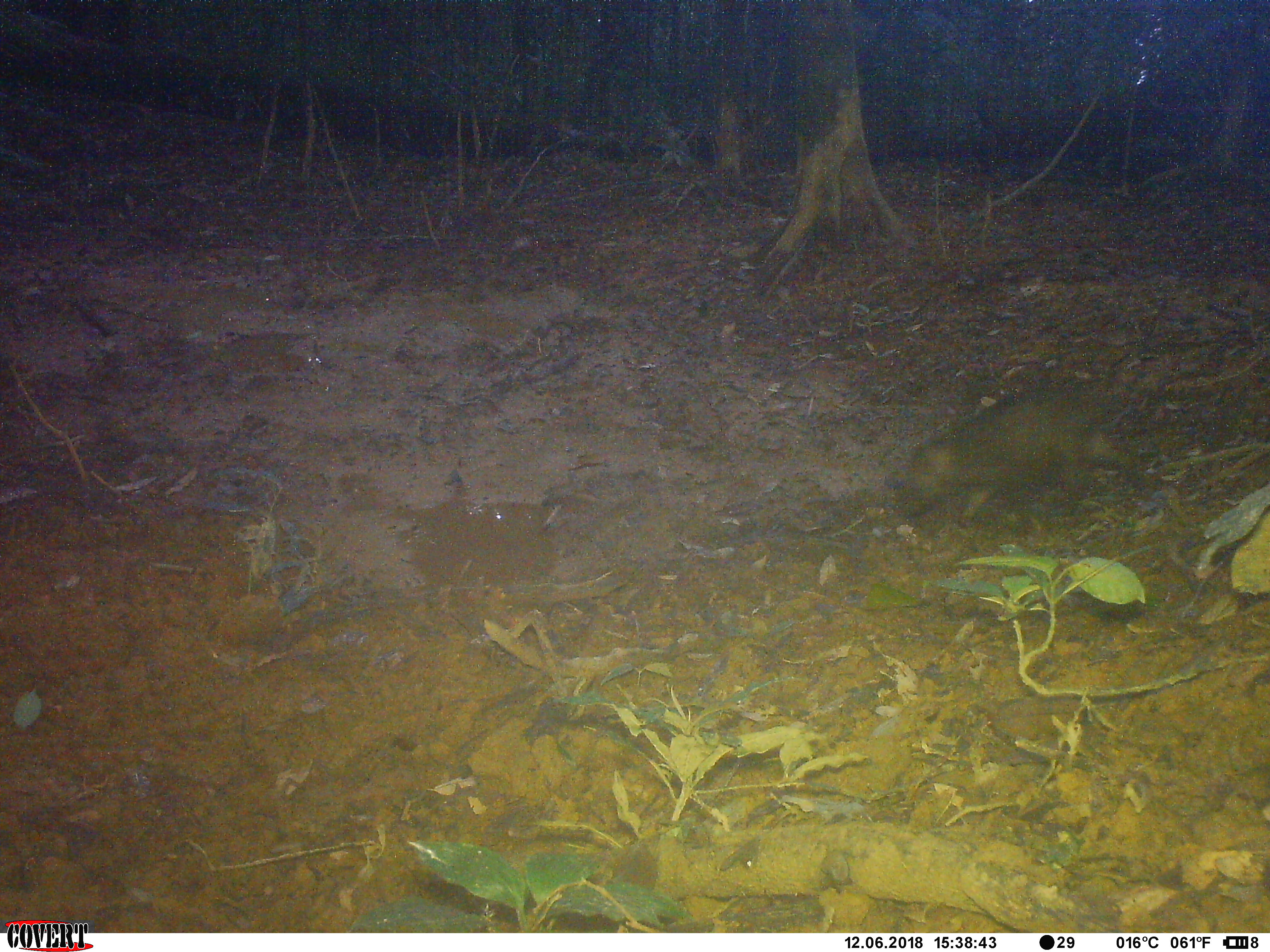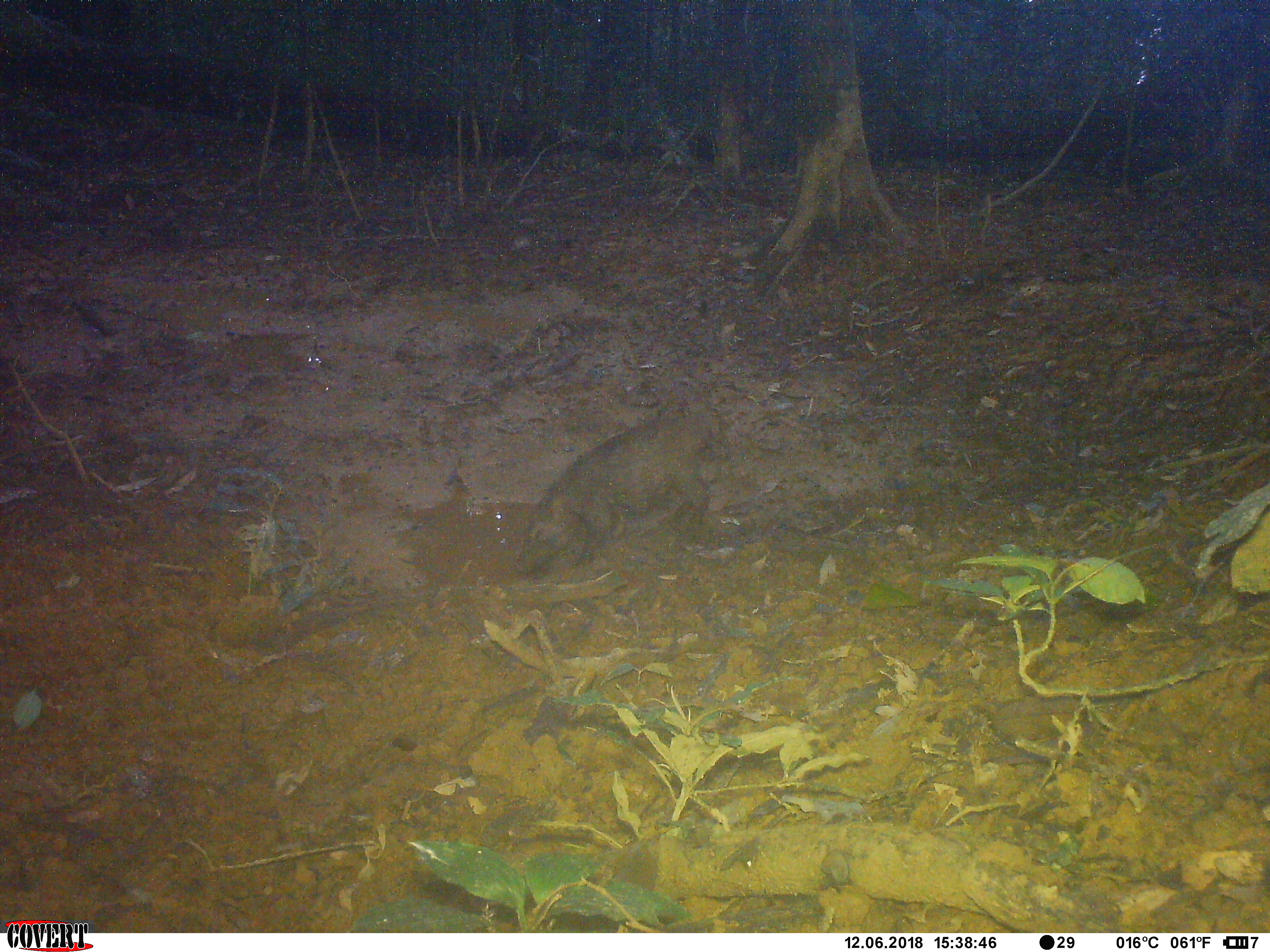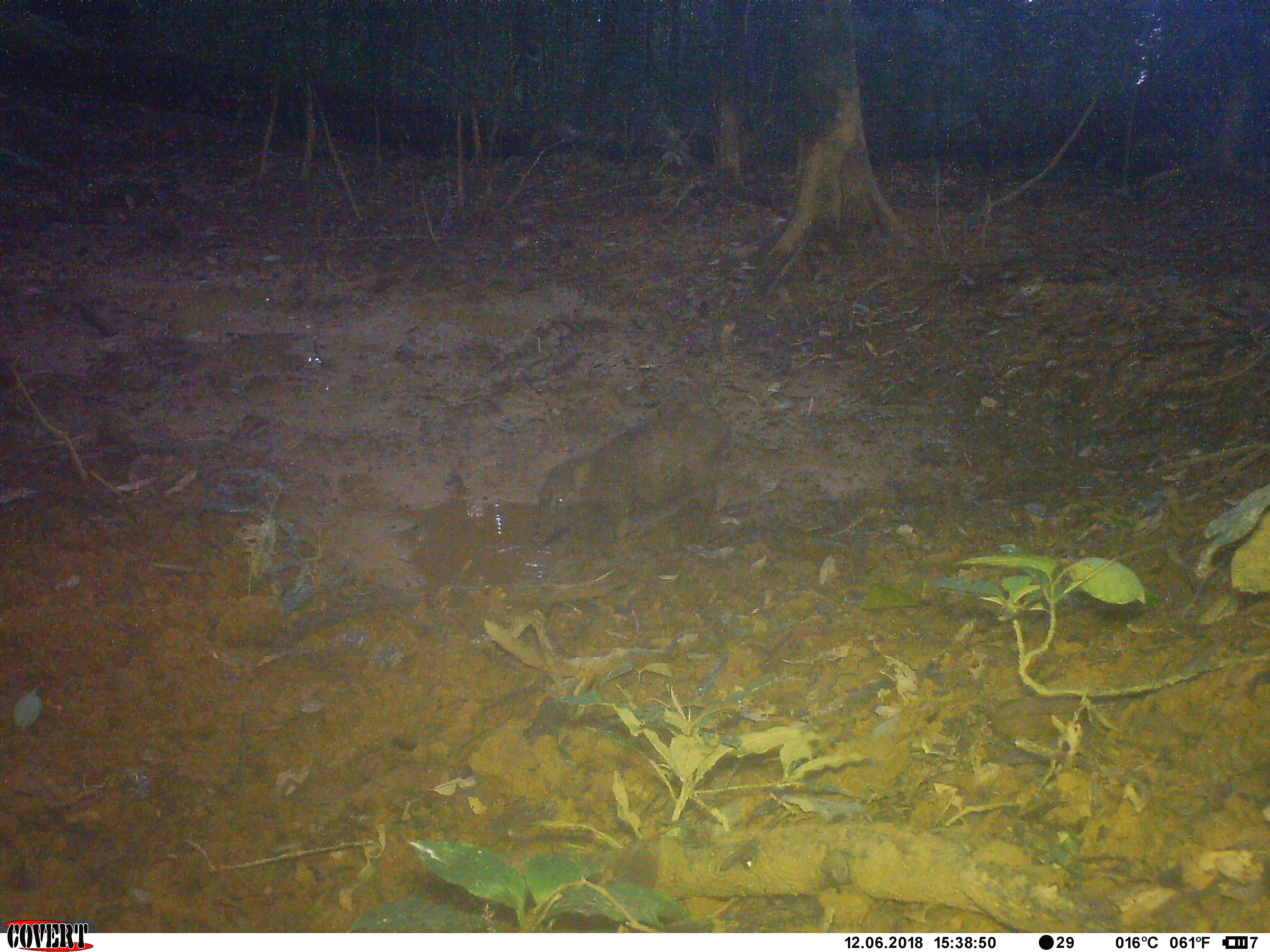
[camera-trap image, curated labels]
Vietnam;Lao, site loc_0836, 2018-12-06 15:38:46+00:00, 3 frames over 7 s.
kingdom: Animalia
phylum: Chordata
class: Mammalia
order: Artiodactyla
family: Suidae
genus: Sus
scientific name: Sus scrofa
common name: eurasian wild pig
Eurasian wild pig (Sus scrofa). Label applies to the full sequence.